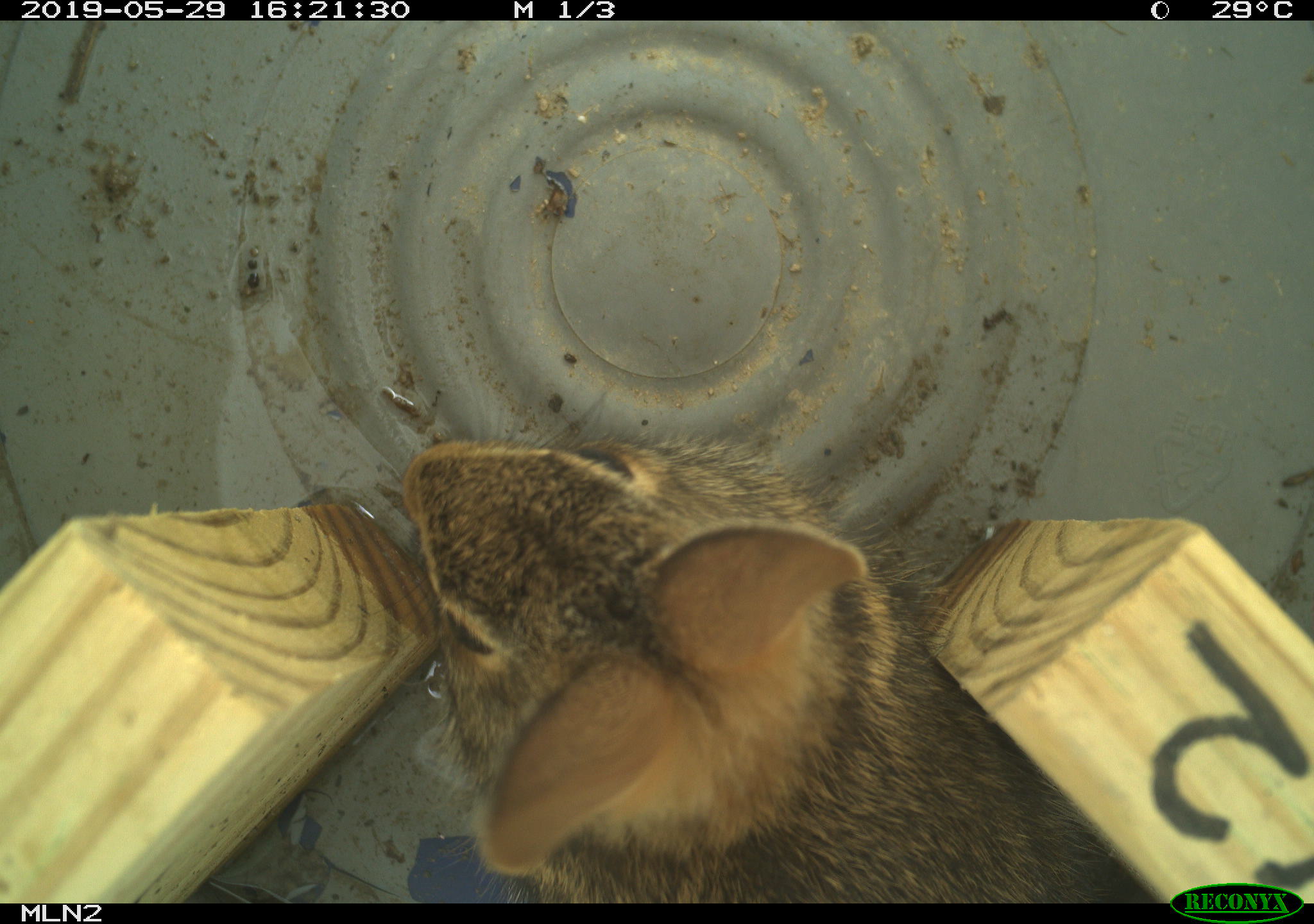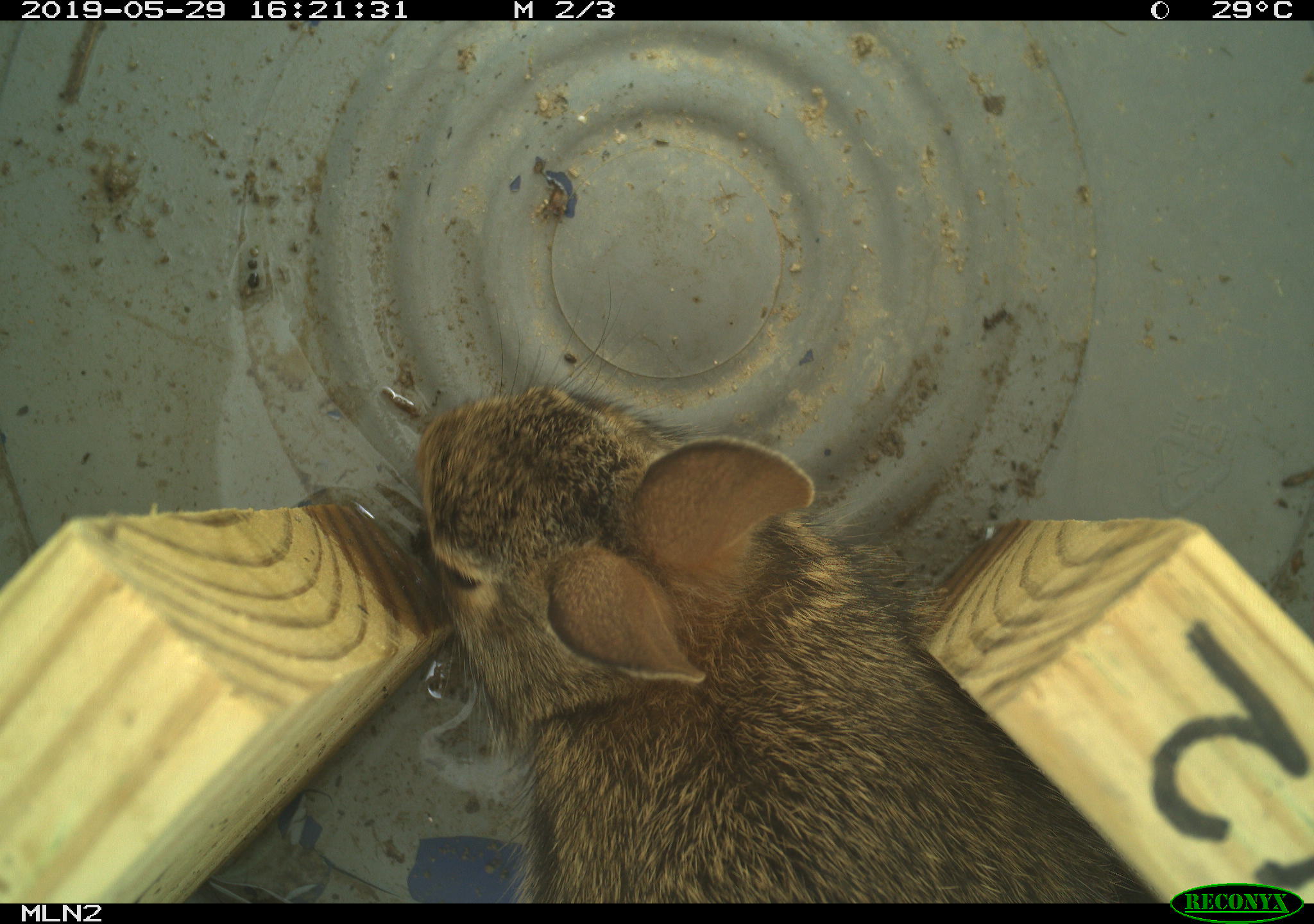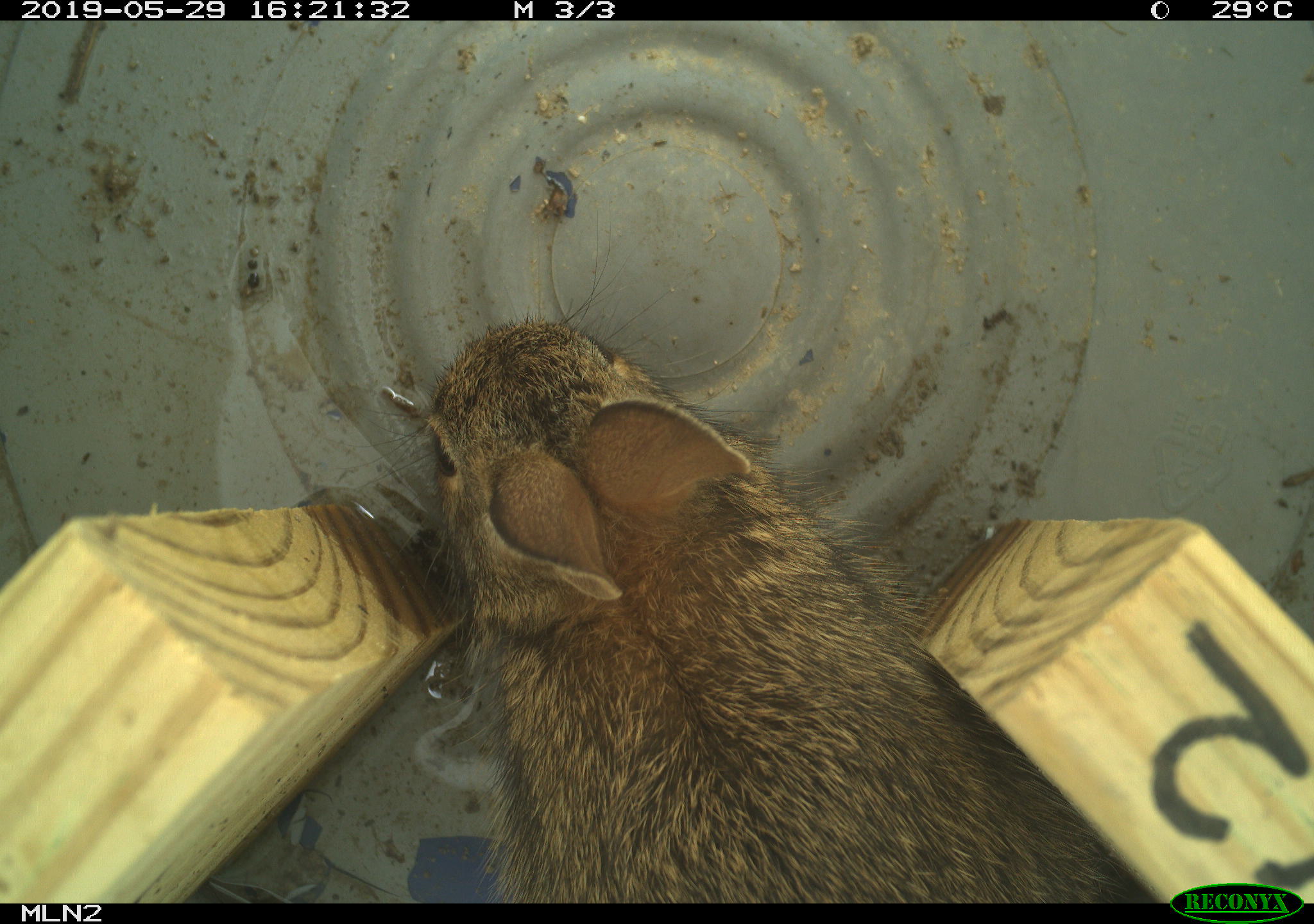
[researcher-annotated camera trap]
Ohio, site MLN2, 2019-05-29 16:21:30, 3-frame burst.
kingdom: Animalia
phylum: Chordata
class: Mammalia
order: Lagomorpha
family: Leporidae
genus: Sylvilagus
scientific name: Sylvilagus floridanus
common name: eastern cottontail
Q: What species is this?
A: Eastern cottontail (Sylvilagus floridanus).